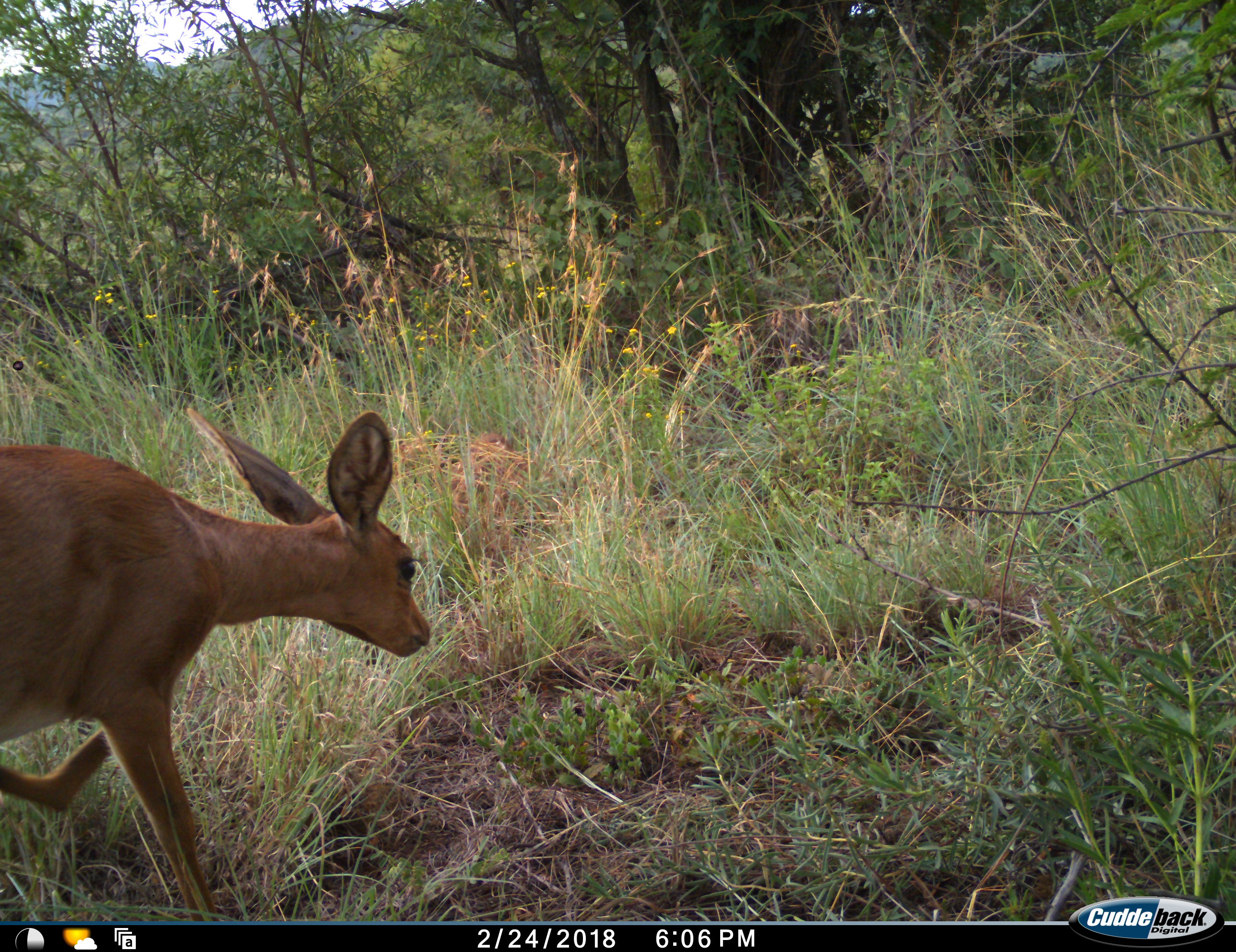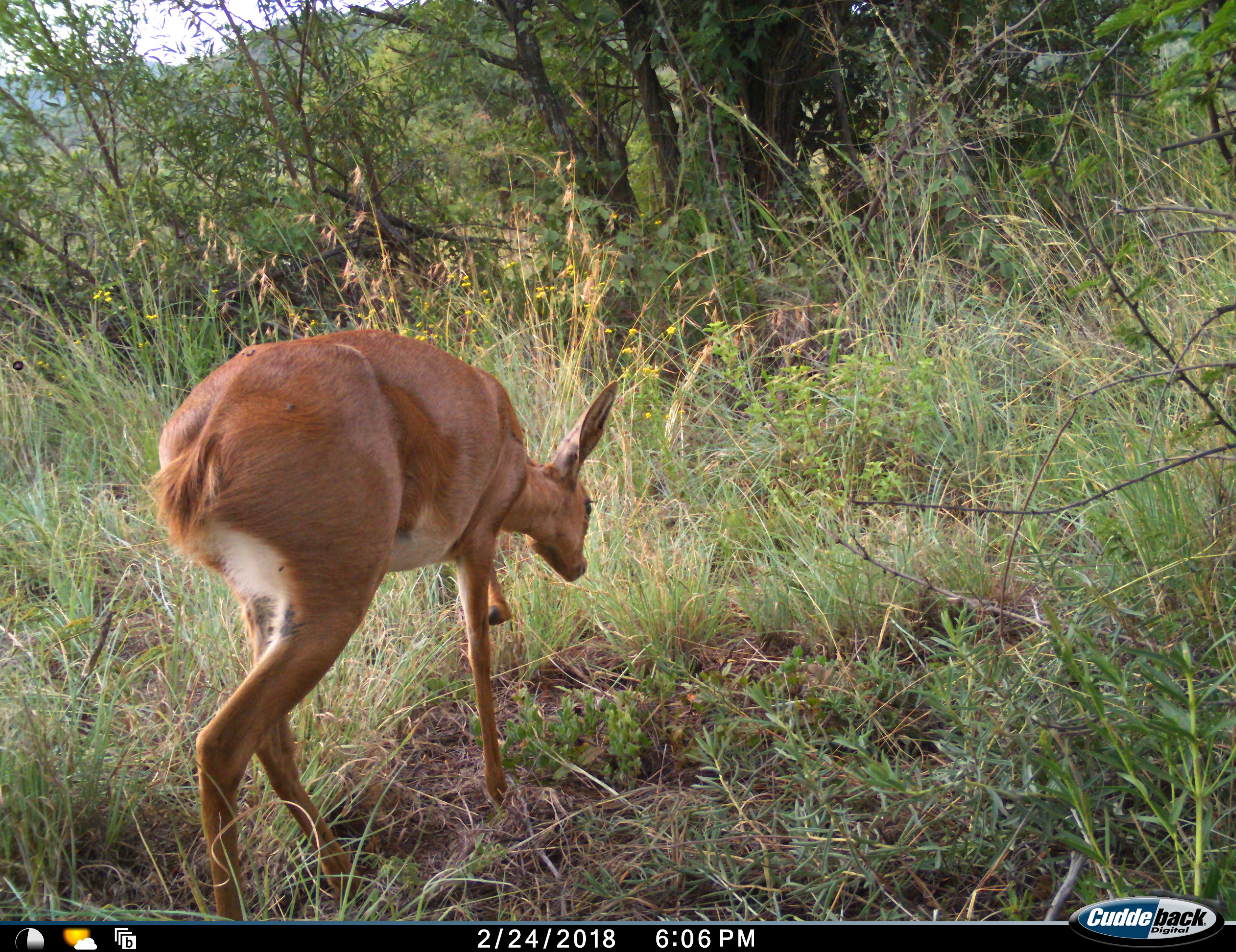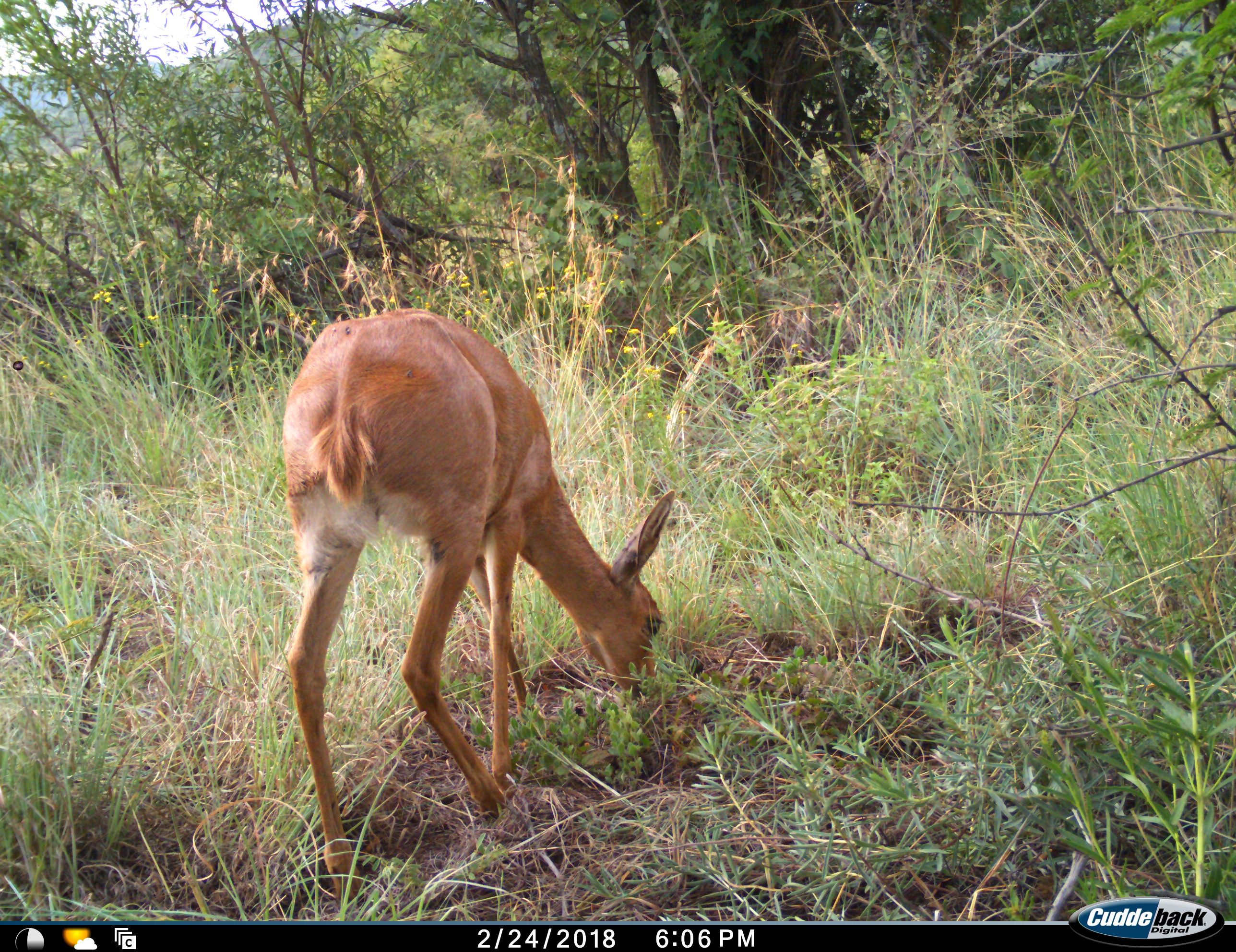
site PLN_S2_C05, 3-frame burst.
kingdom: Animalia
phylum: Chordata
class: Mammalia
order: Artiodactyla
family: Bovidae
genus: Raphicerus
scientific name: Raphicerus campestris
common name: steenbok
Steenbok (Raphicerus campestris), count 1. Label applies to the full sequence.